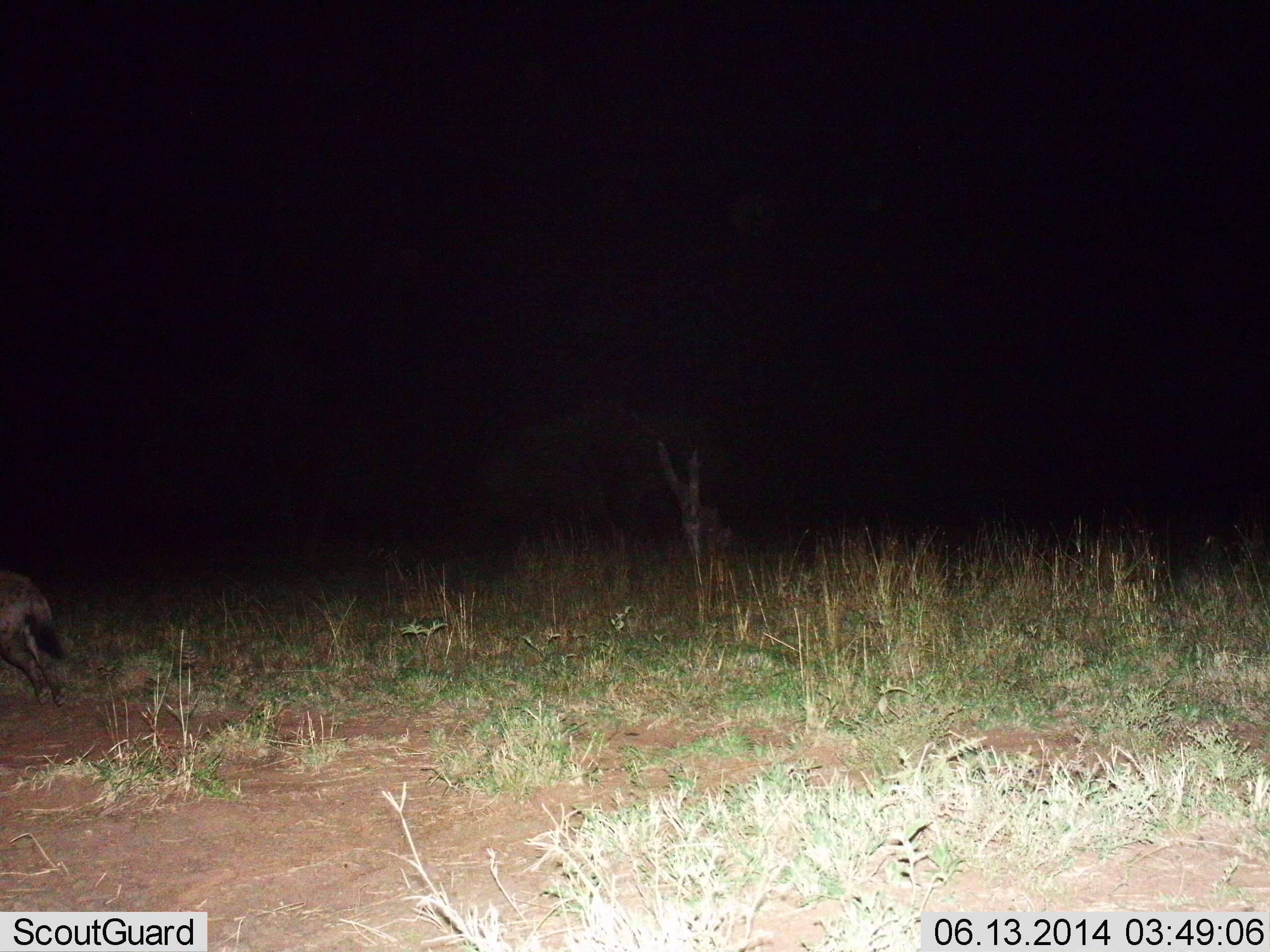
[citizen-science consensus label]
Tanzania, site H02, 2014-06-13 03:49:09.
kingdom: Animalia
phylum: Chordata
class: Mammalia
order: Carnivora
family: Hyaenidae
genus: Crocuta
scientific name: Crocuta crocuta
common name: spotted hyena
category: hyenaspotted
Hyenaspotted (spotted hyena) (Crocuta crocuta), count 1. Behavior (volunteer vote fractions): standing 0%, resting 0%, moving 100%, interacting 0%. Young present (vote fraction): 0%. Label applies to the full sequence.